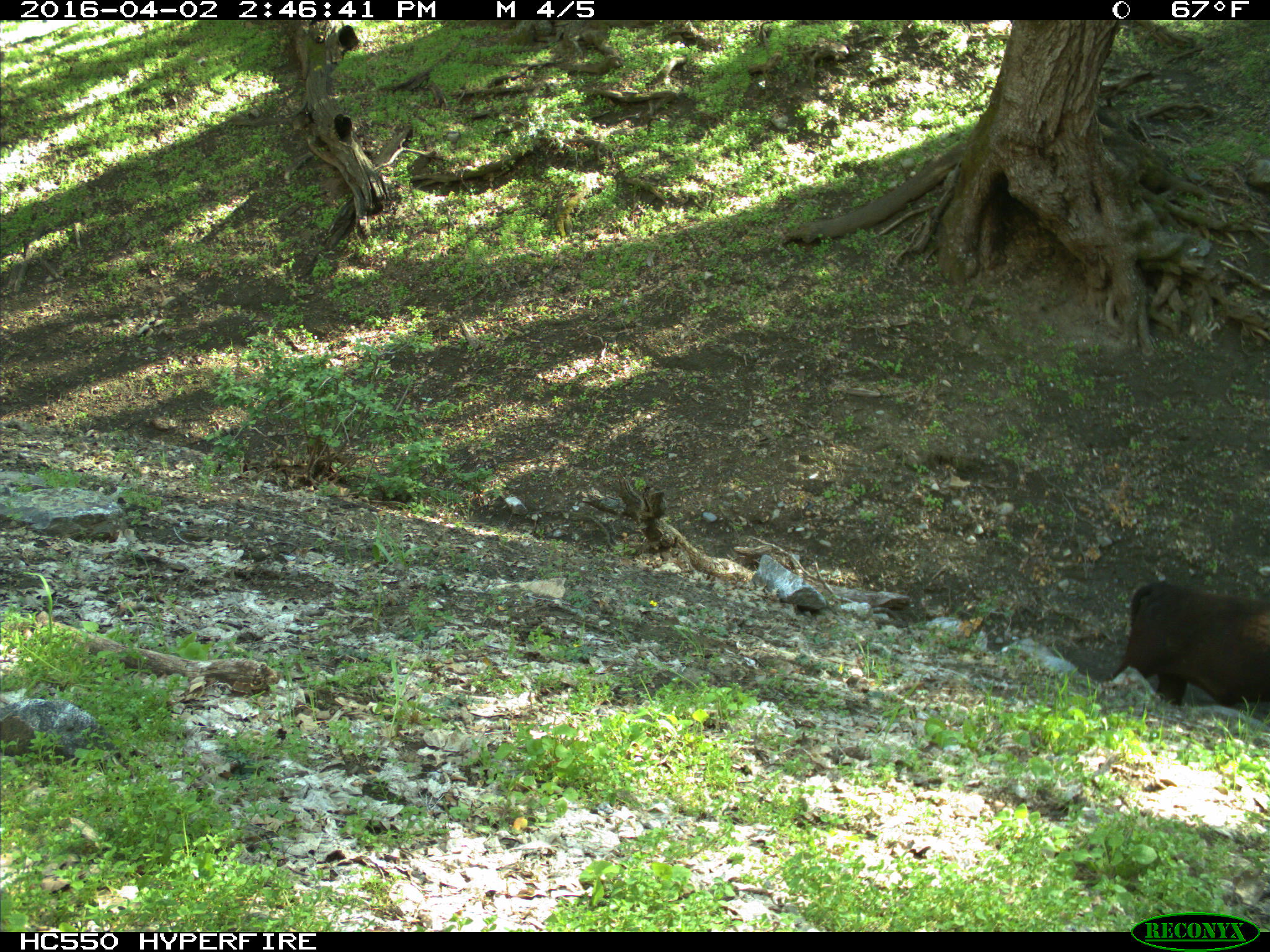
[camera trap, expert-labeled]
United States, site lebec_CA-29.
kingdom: Animalia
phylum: Chordata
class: Mammalia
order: Artiodactyla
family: Bovidae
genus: Bos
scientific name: Bos taurus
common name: domestic cow